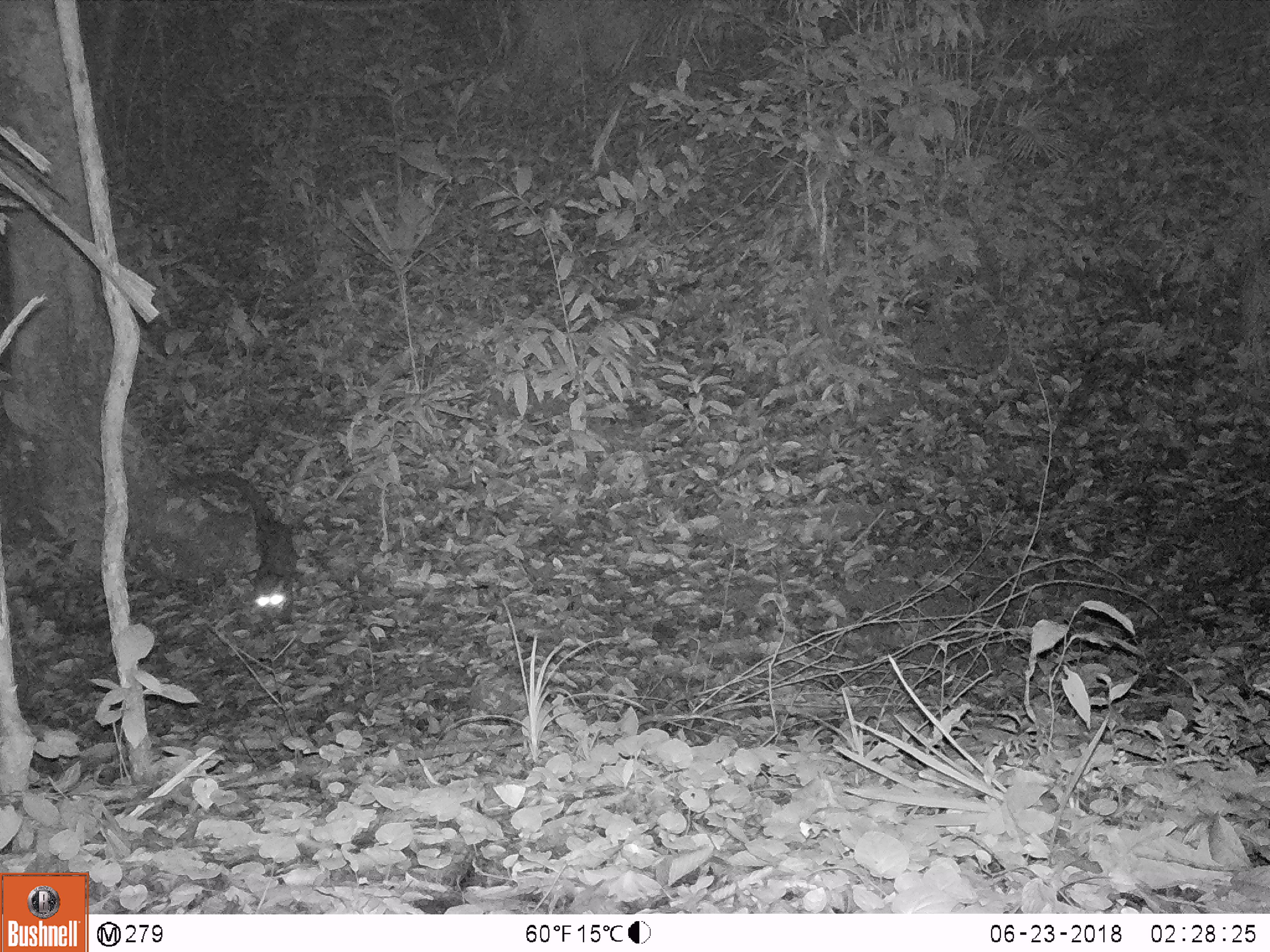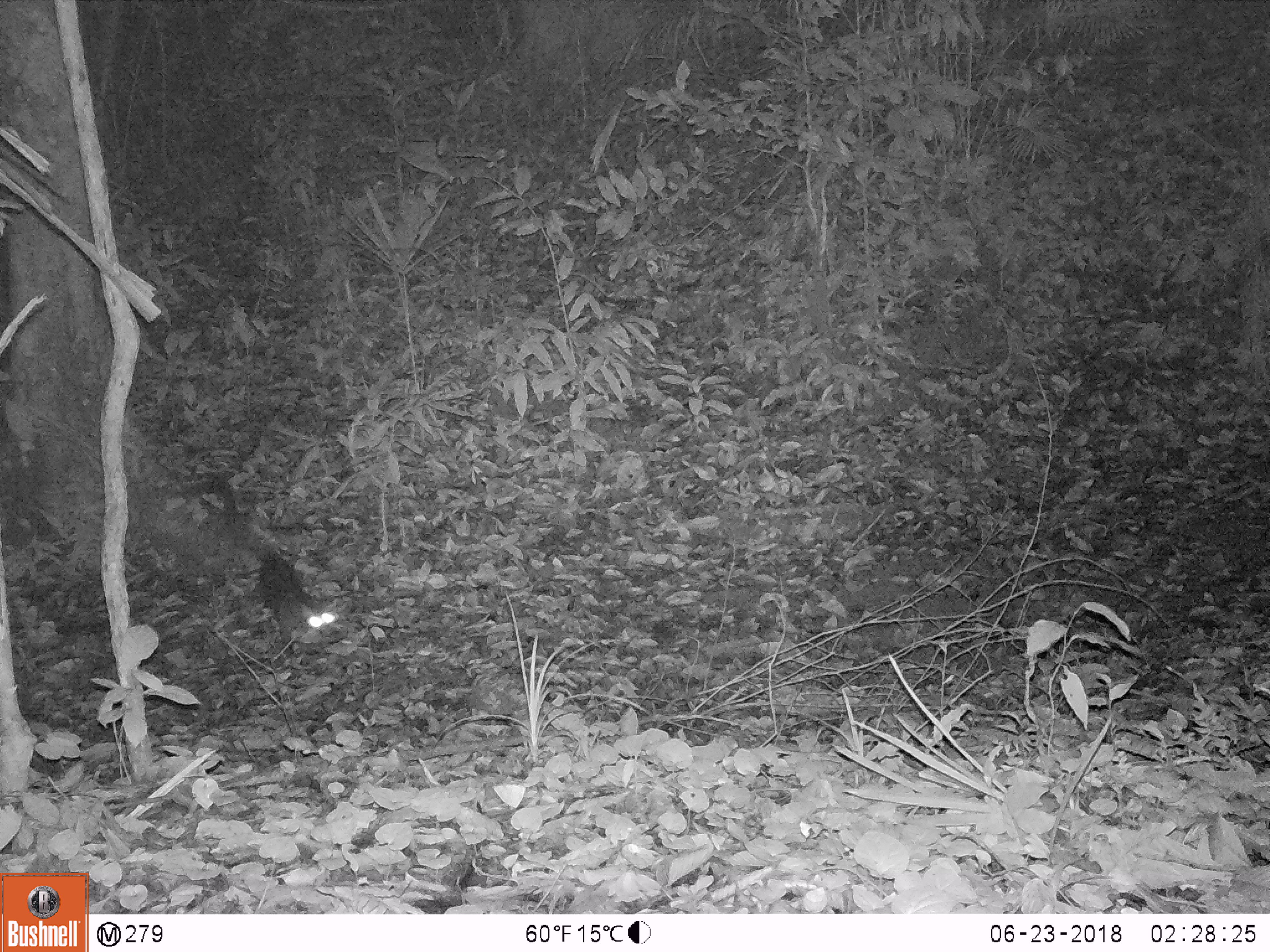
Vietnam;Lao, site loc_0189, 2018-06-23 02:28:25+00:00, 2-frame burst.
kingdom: Animalia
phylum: Chordata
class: Mammalia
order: Carnivora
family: Viverridae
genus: Paradoxurus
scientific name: Paradoxurus hermaphroditus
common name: common palm civet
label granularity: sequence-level